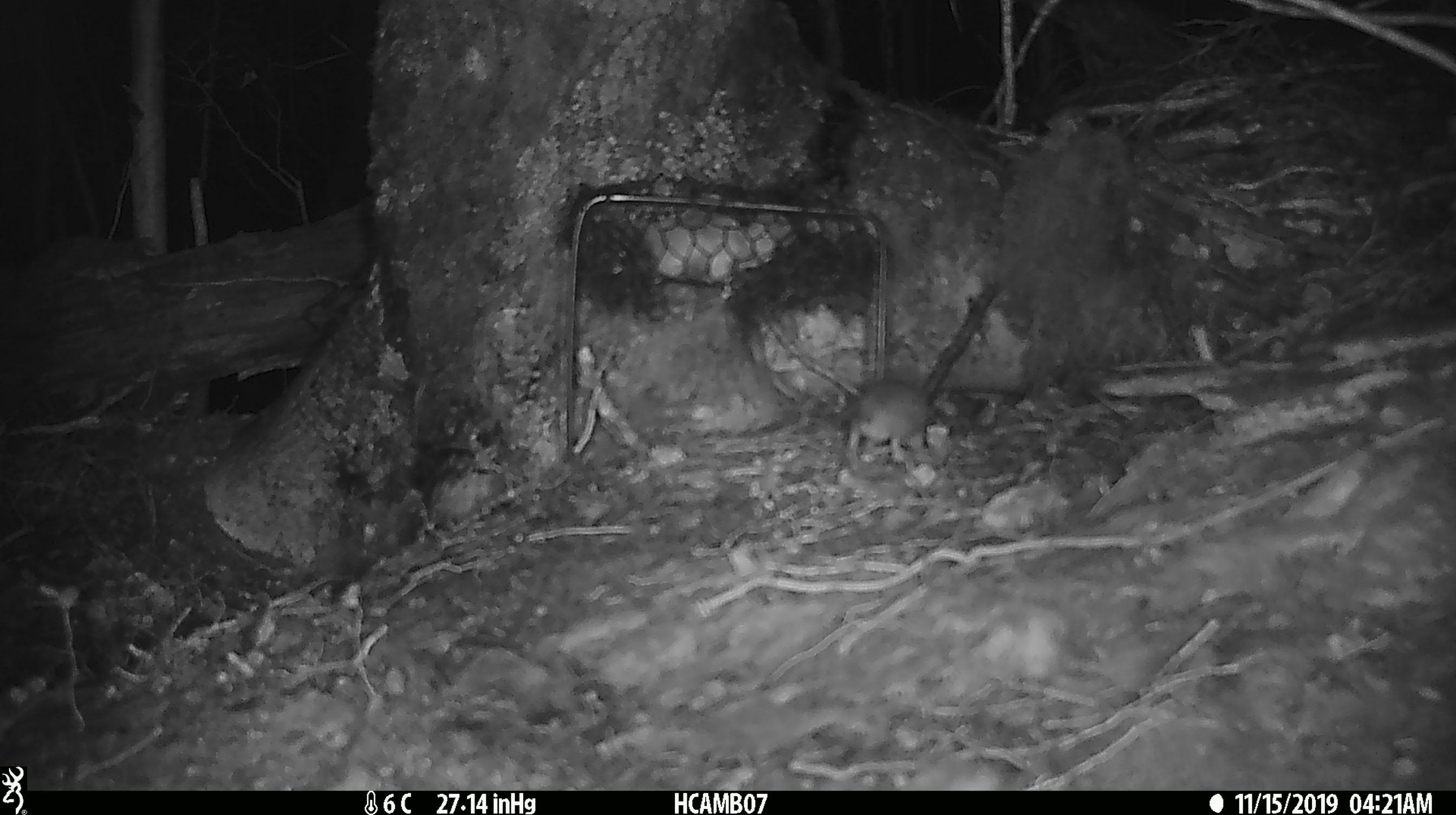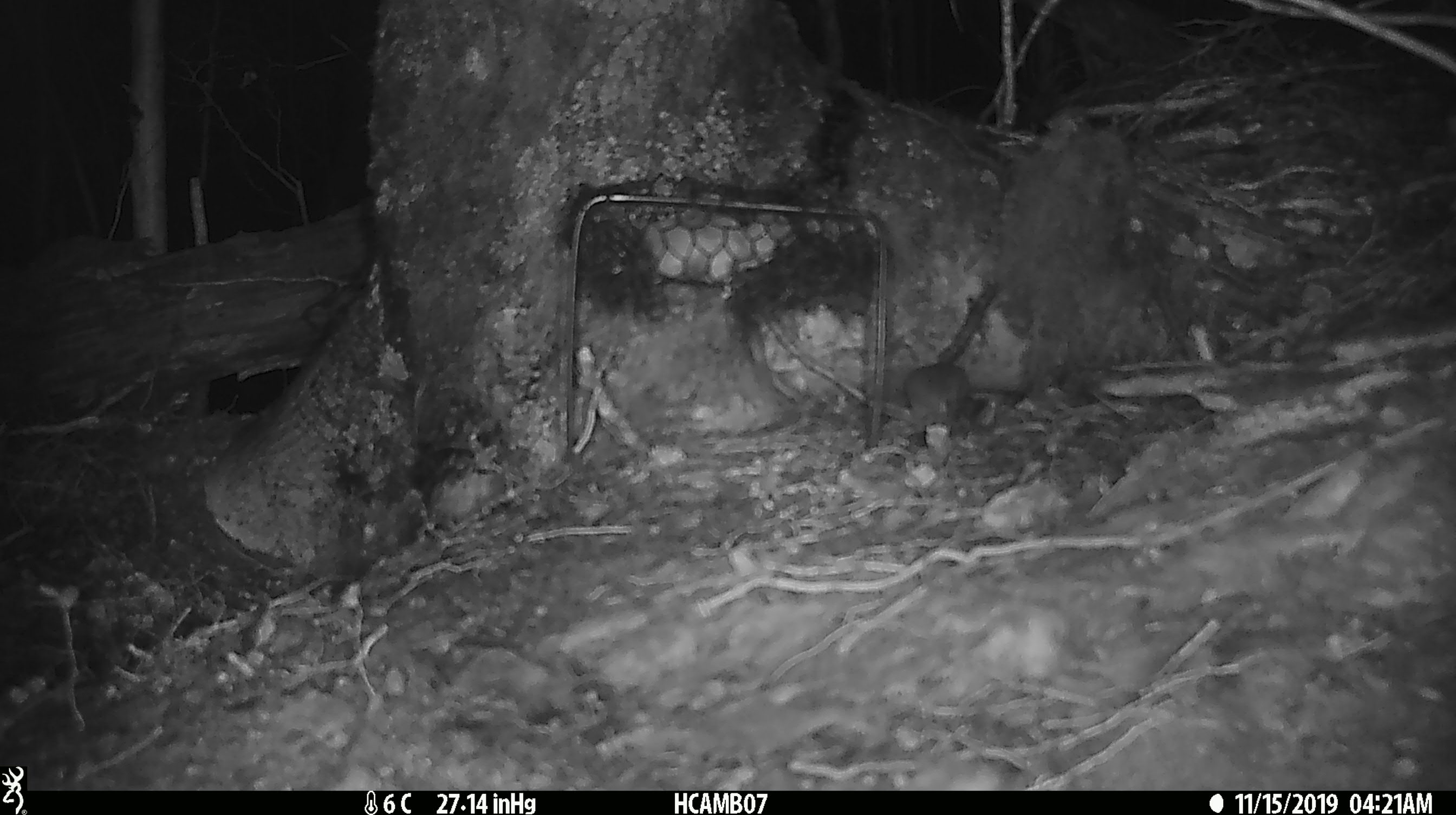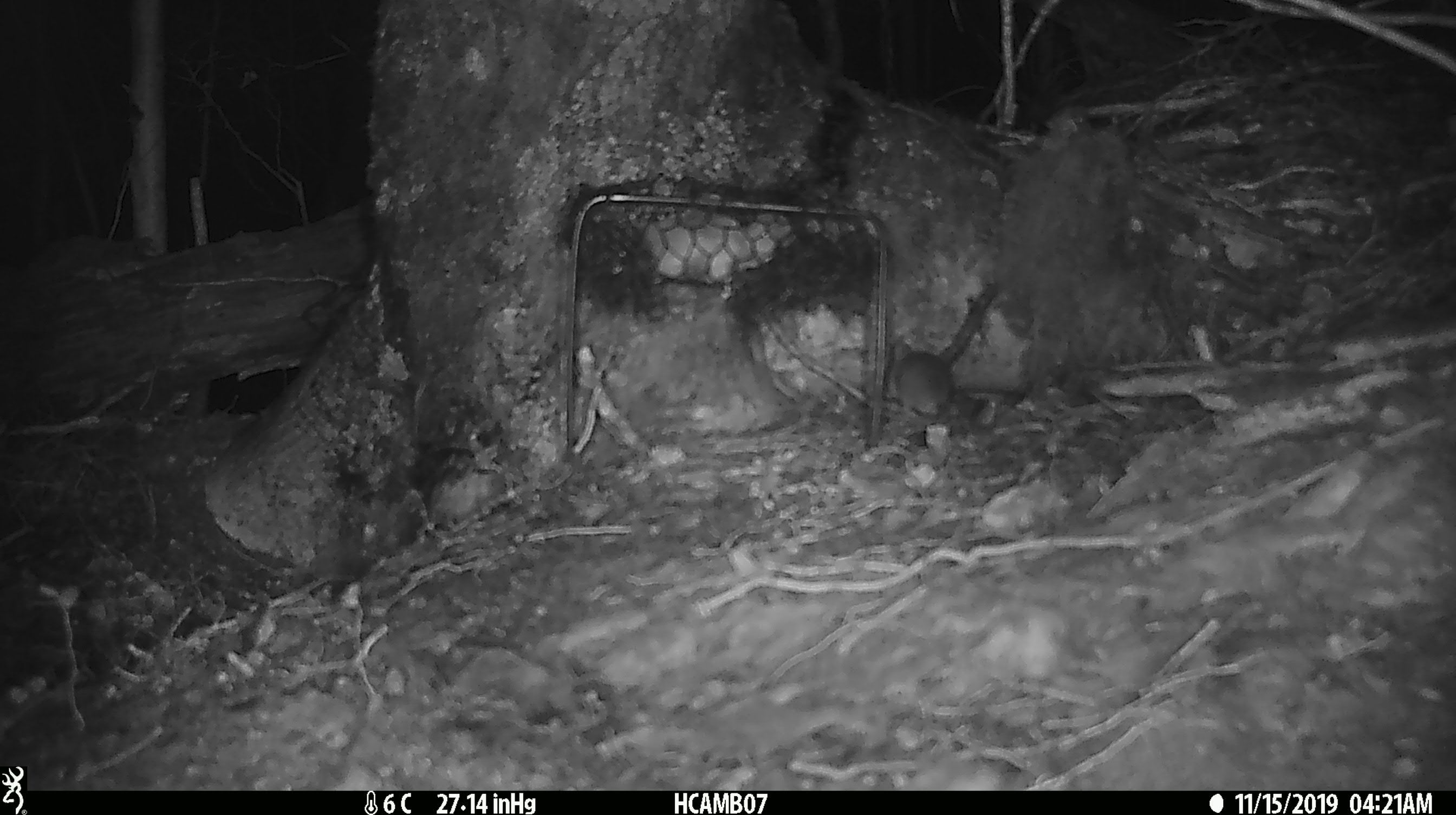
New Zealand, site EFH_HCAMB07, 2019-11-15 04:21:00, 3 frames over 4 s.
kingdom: Animalia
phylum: Chordata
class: Mammalia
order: Rodentia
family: Muridae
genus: Mus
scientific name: Mus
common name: mouse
Mouse (Mus).